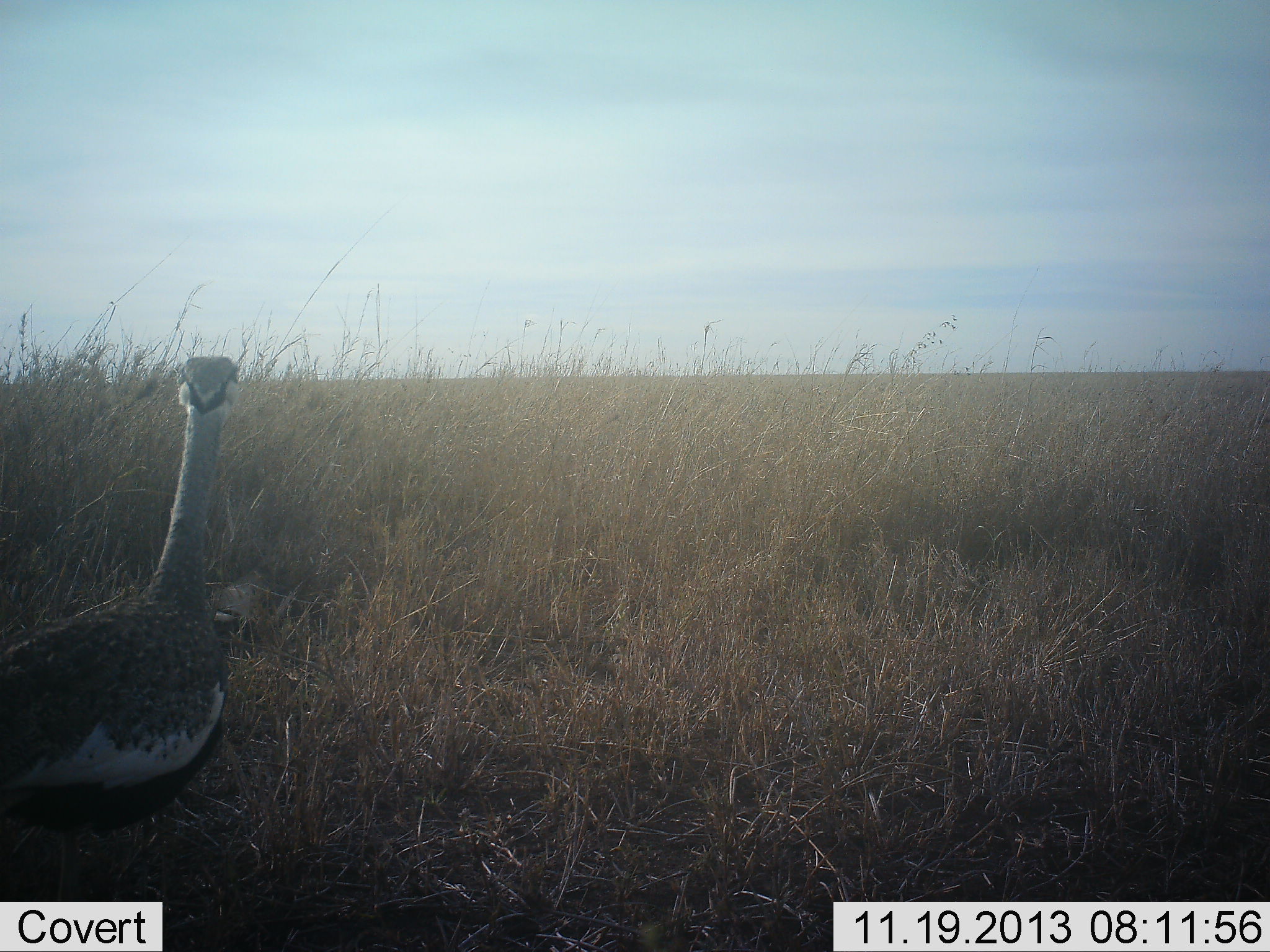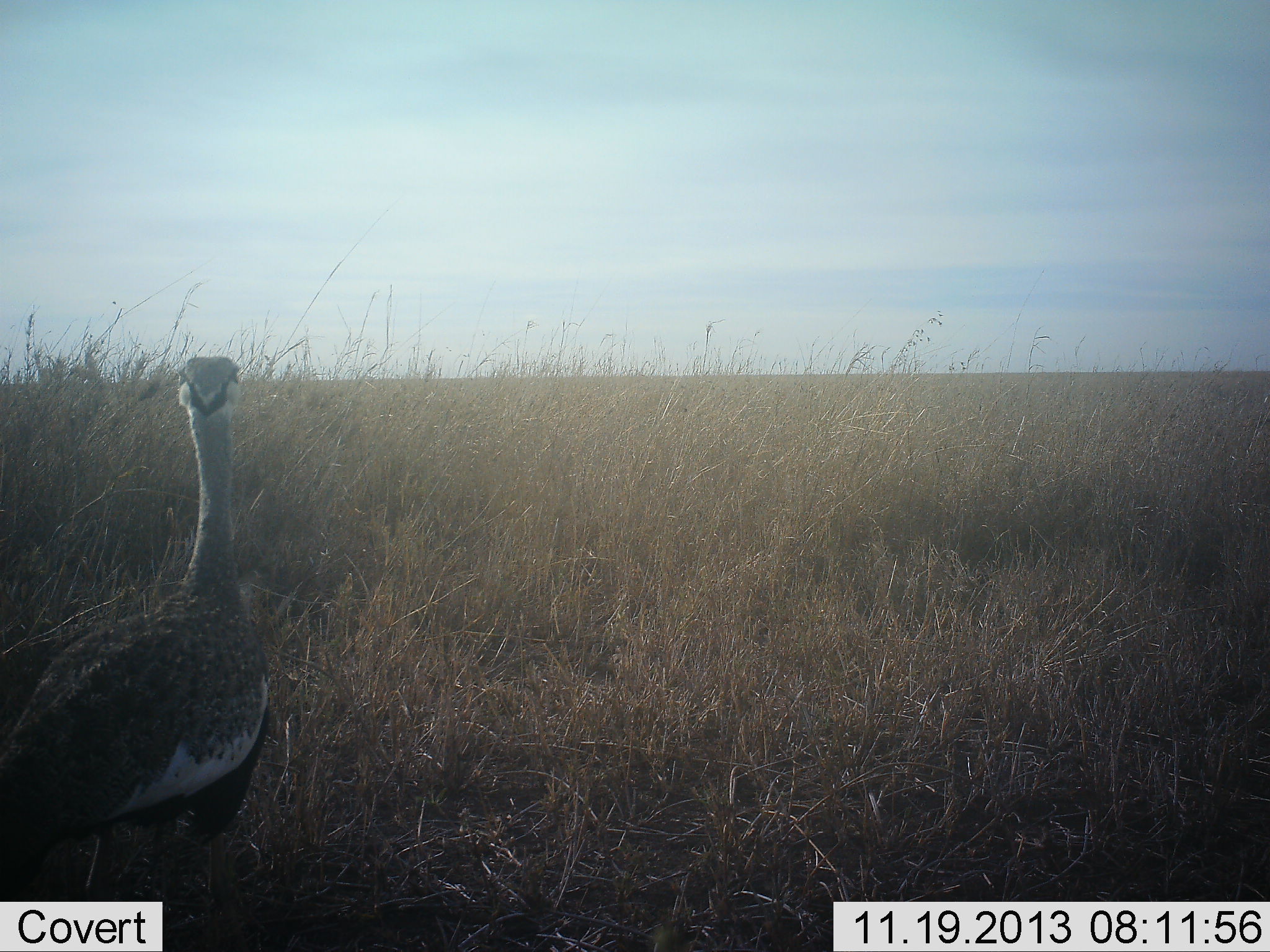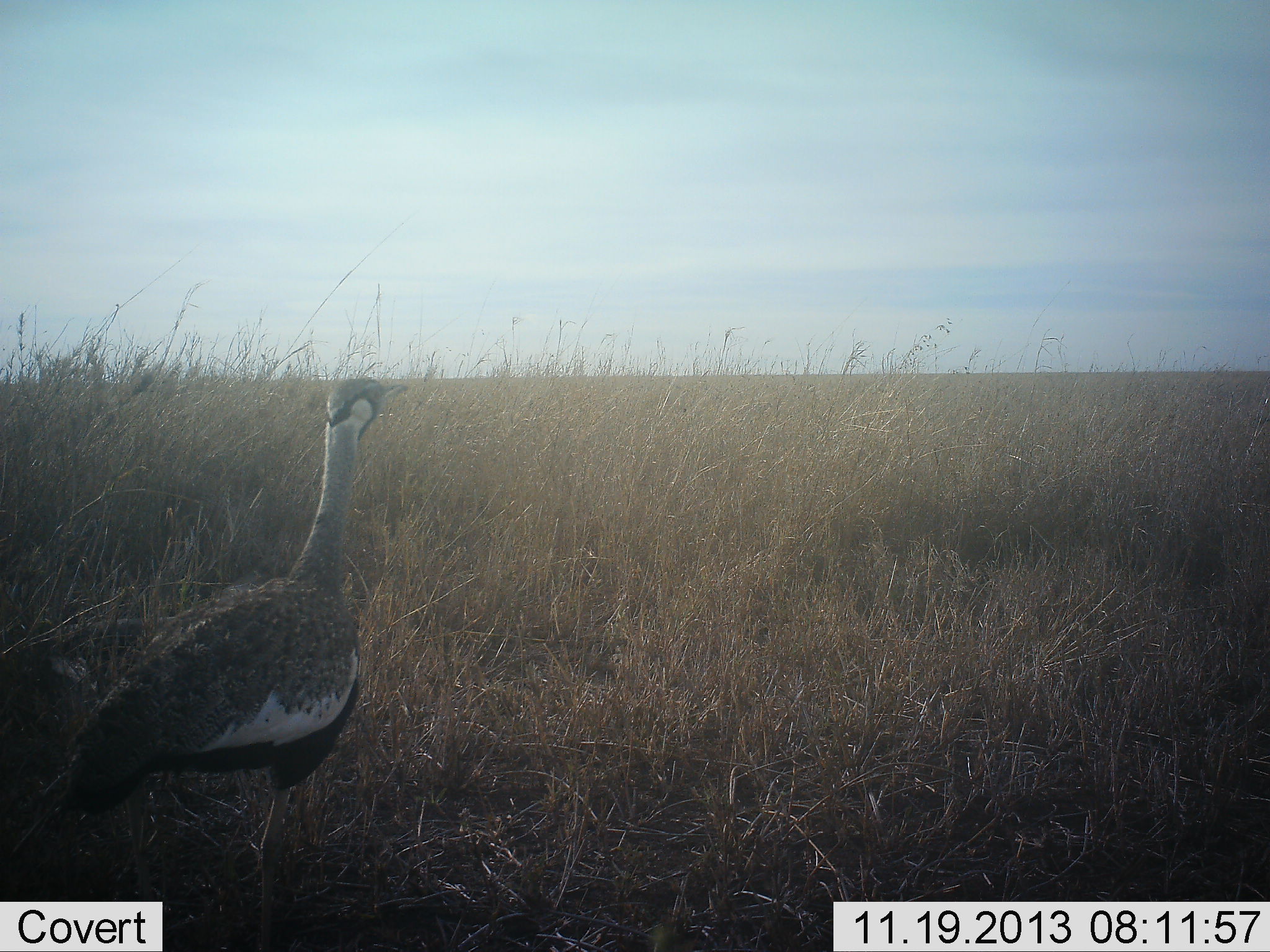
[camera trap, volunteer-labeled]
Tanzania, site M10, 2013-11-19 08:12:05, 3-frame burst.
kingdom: Animalia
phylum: Chordata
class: Aves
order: Otidiformes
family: Otididae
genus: Ardeotis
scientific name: Ardeotis kori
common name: kori bustard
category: koribustard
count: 1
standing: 40%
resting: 10%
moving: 70%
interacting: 0%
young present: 0%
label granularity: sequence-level